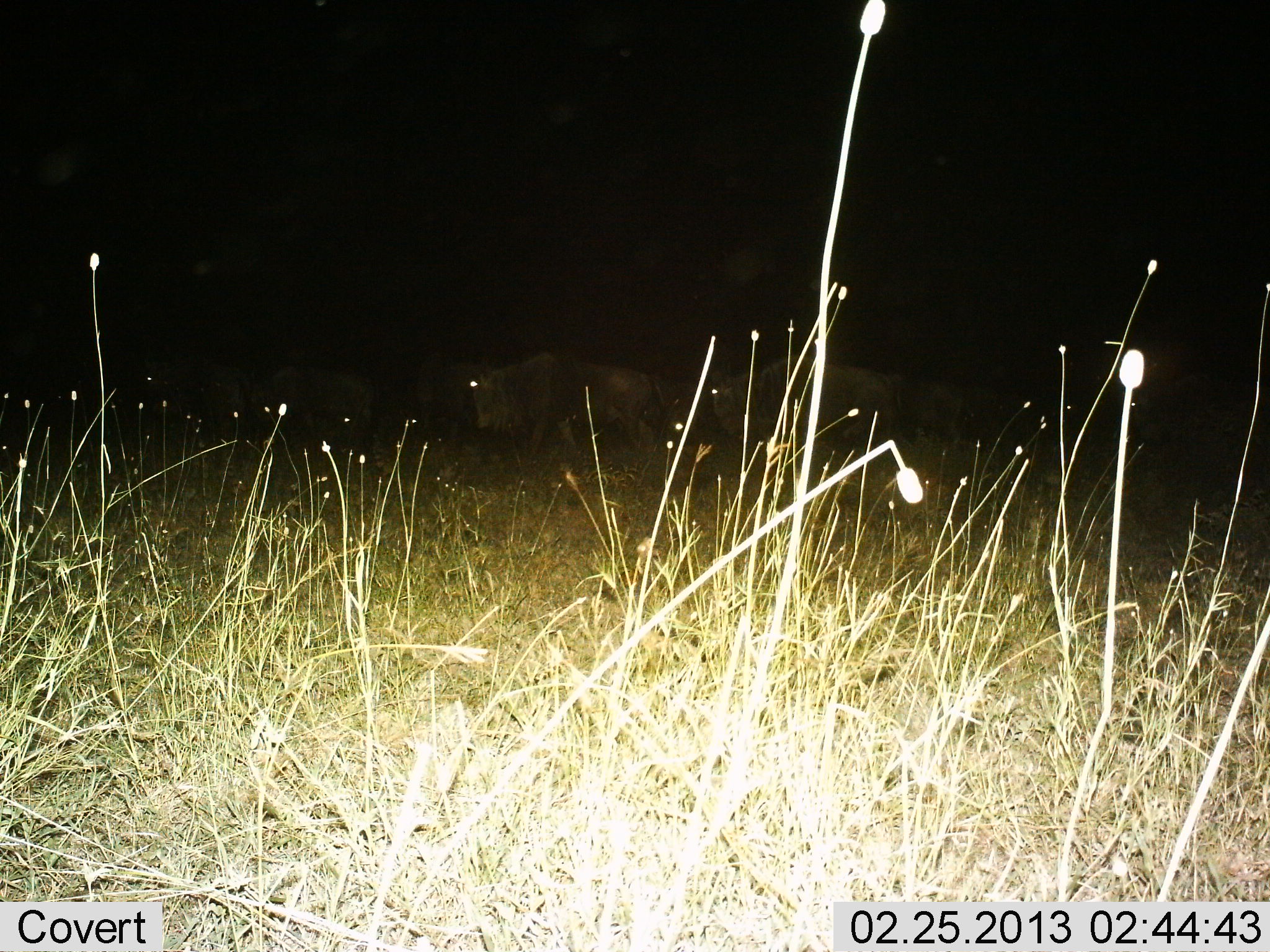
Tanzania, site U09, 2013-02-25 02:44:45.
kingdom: Animalia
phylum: Chordata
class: Mammalia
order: Artiodactyla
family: Bovidae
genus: Connochaetes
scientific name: Connochaetes taurinus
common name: blue wildebeest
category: wildebeest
Wildebeest (blue wildebeest) (Connochaetes taurinus), count 4. Behavior (volunteer vote fractions): standing 17%, resting 0%, moving 83%, interacting 0%. Young present (vote fraction): 0%. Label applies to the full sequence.